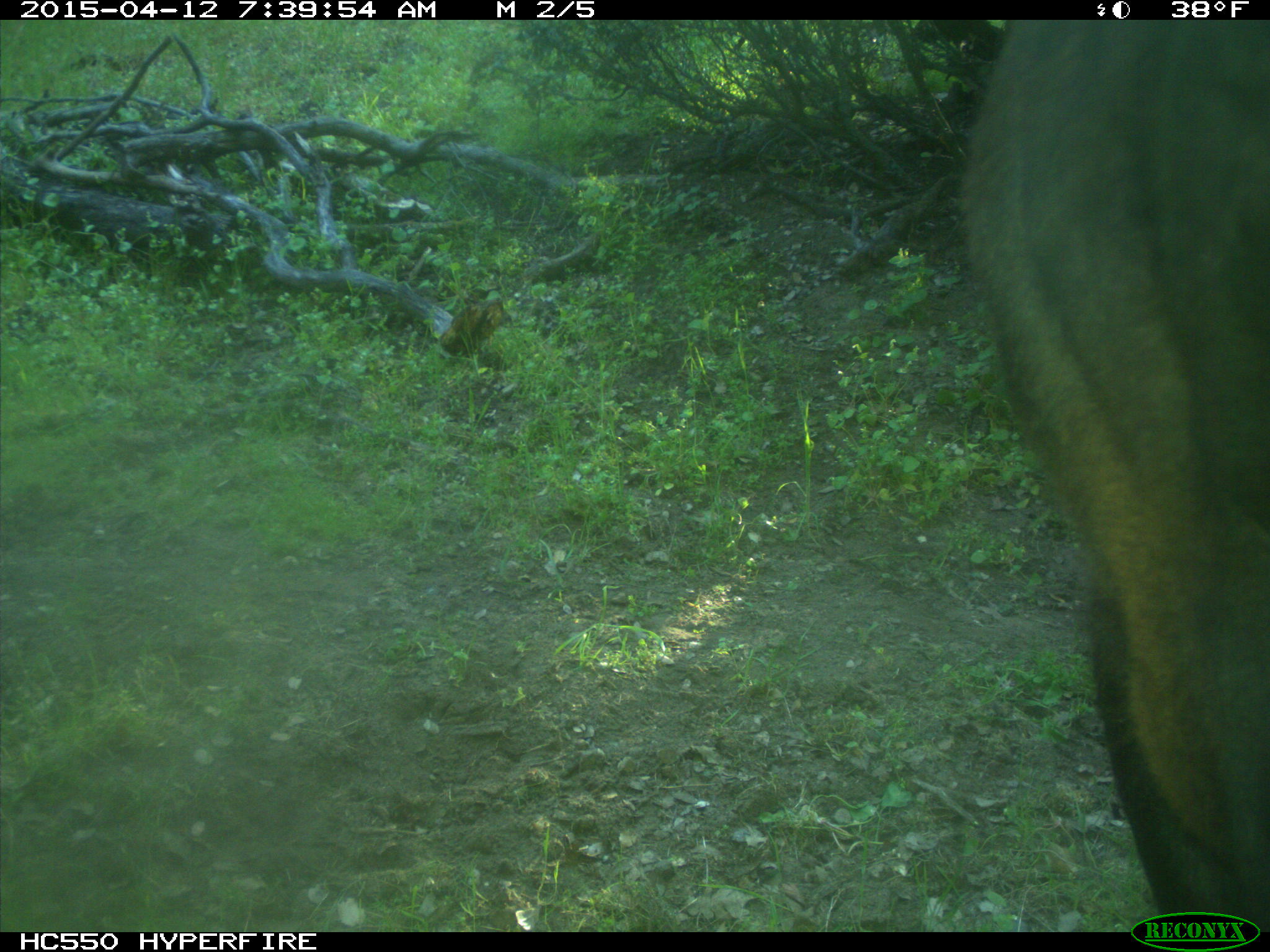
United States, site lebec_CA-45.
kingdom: Animalia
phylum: Chordata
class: Mammalia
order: Artiodactyla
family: Bovidae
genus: Bos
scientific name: Bos taurus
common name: domestic cow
Bos taurus (domestic cow).